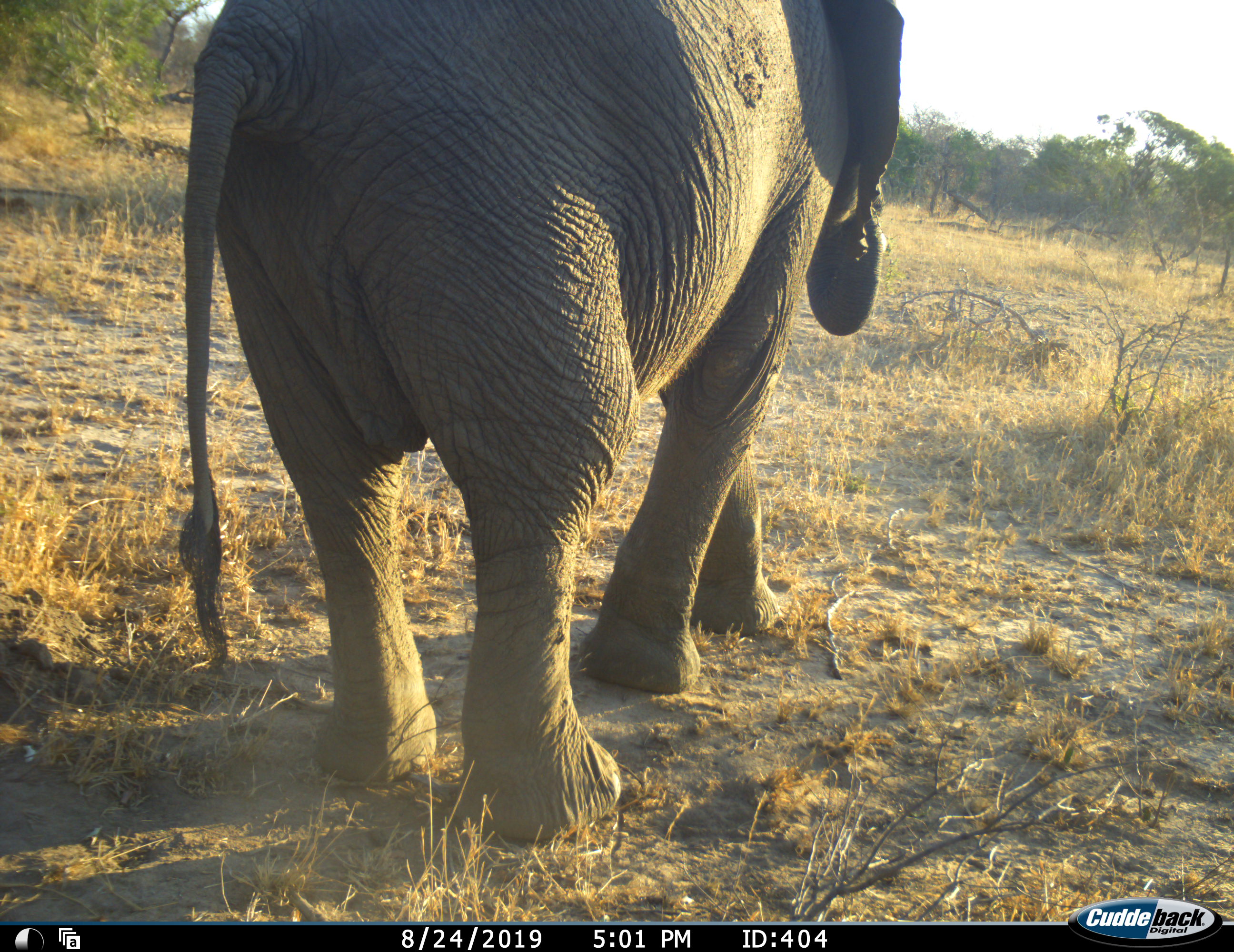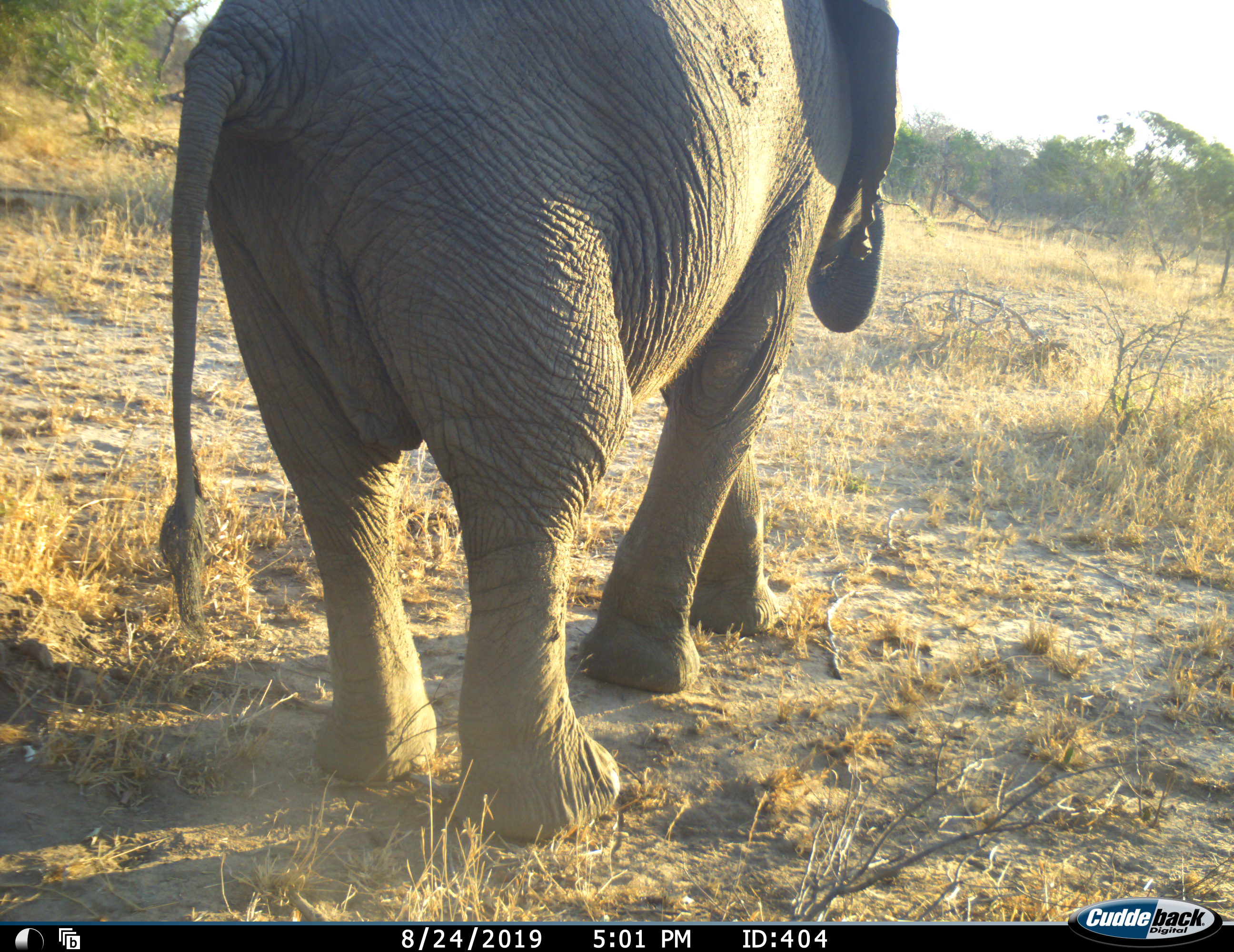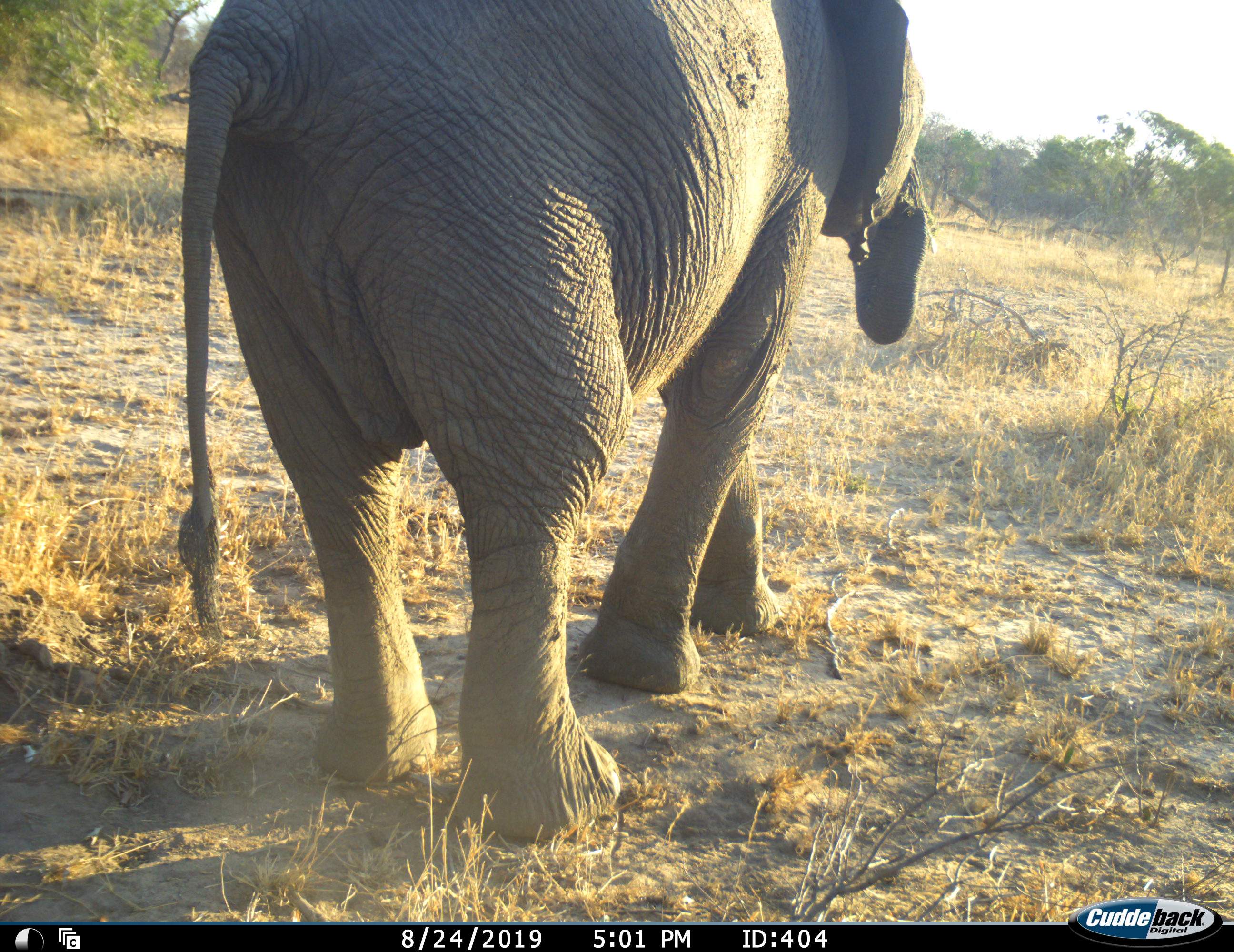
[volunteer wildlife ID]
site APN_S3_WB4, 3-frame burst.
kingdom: Animalia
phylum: Chordata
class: Mammalia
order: Proboscidea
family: Elephantidae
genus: Loxodonta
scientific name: Loxodonta africana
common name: african bush elephant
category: elephant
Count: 1.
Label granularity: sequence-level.